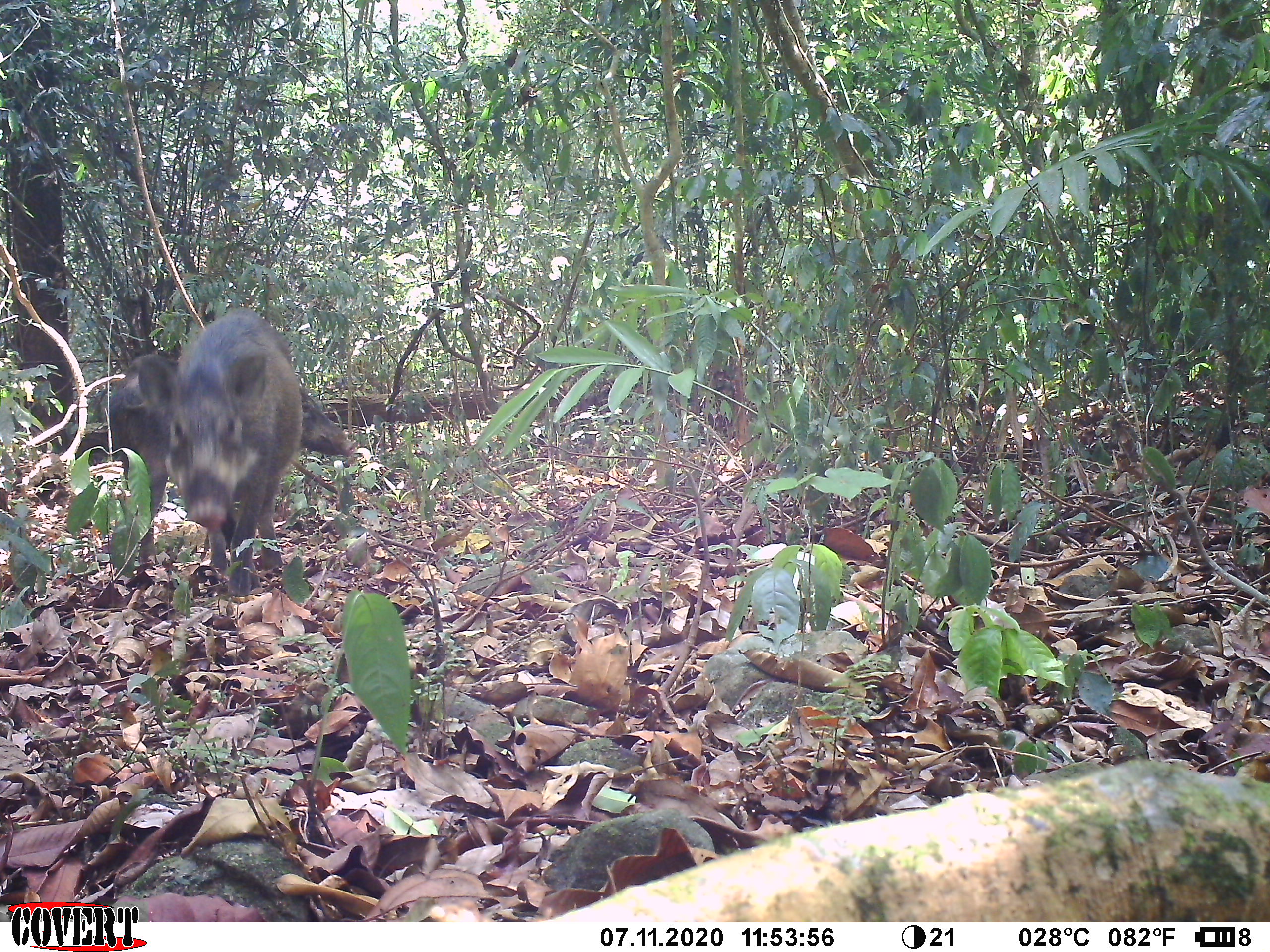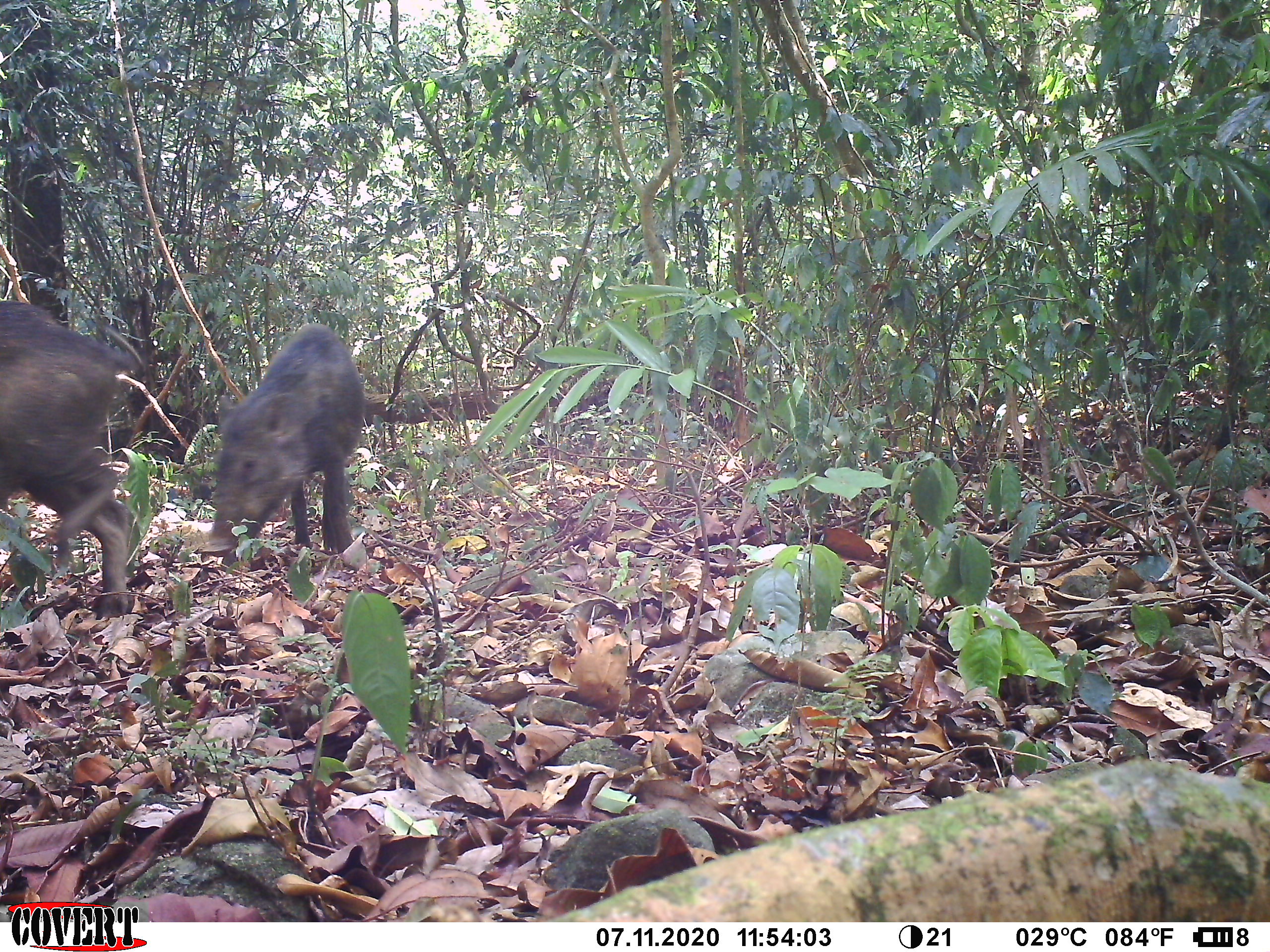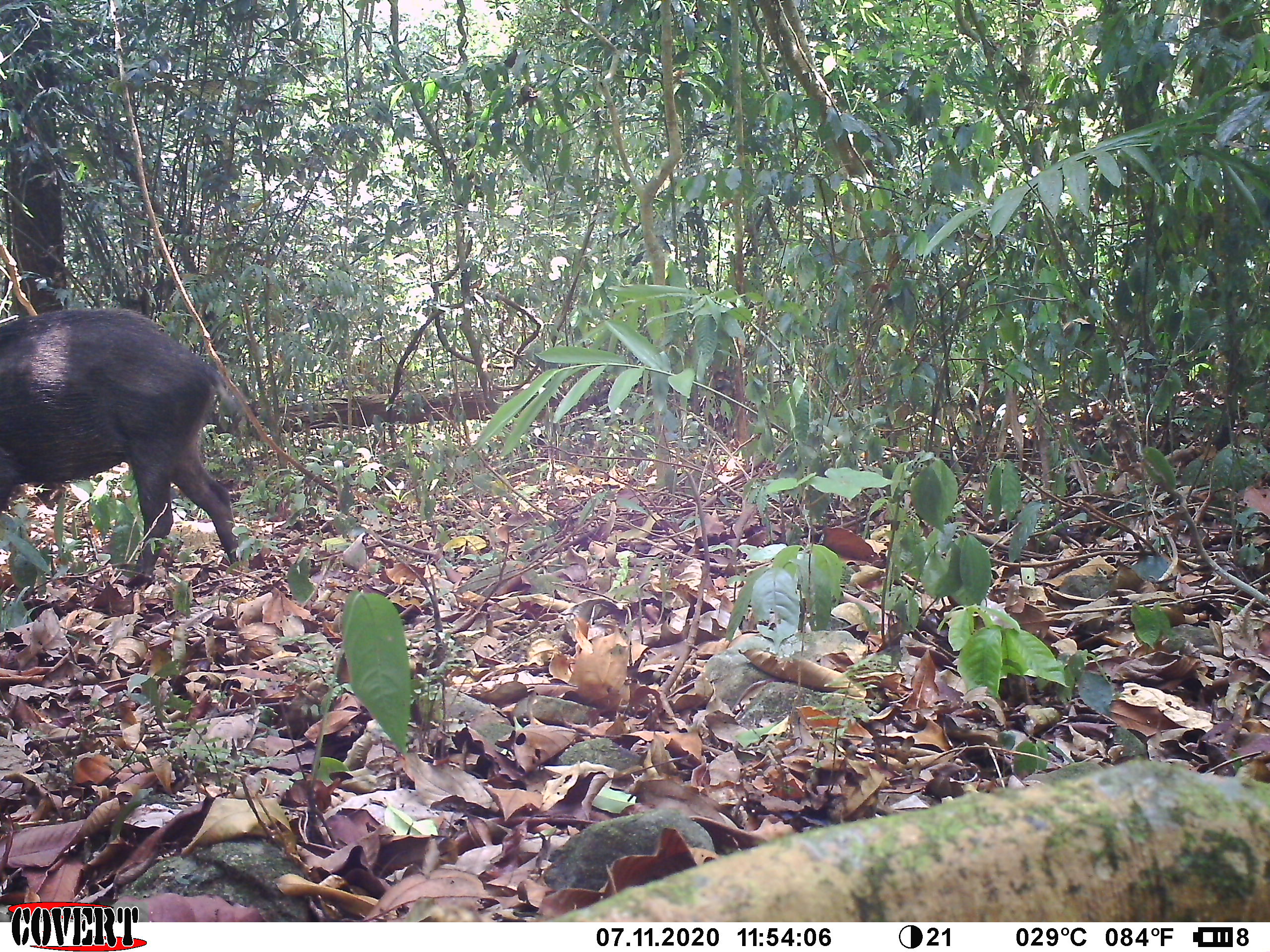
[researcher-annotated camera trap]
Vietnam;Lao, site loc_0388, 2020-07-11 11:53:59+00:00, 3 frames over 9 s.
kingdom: Animalia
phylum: Chordata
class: Mammalia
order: Artiodactyla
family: Suidae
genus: Sus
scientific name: Sus scrofa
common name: eurasian wild pig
Eurasian wild pig (Sus scrofa). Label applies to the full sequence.